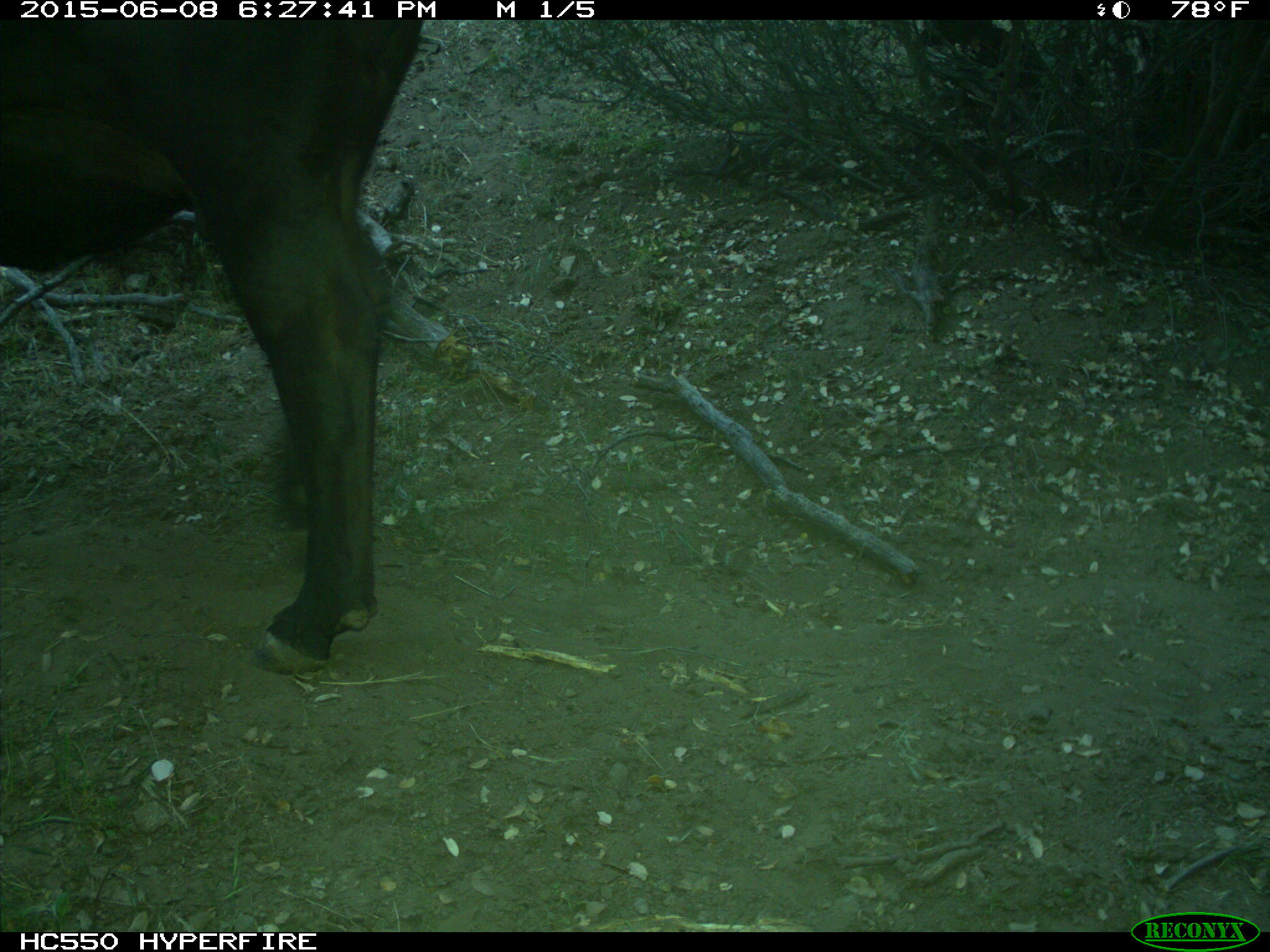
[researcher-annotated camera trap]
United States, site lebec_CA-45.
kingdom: Animalia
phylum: Chordata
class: Mammalia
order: Artiodactyla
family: Bovidae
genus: Bos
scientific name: Bos taurus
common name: domestic cow